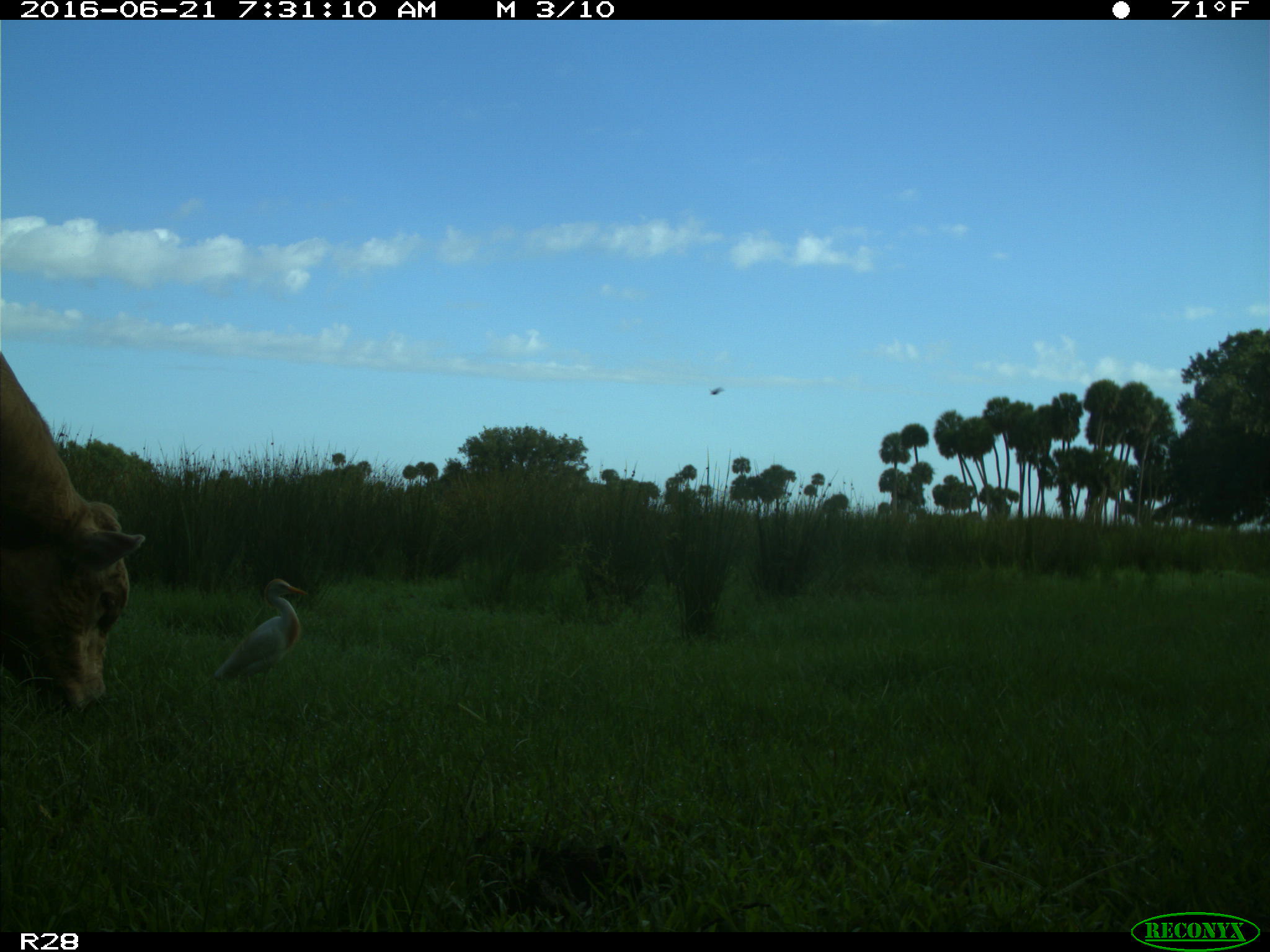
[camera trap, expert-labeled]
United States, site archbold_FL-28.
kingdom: Animalia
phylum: Chordata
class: Mammalia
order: Artiodactyla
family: Bovidae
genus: Bos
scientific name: Bos taurus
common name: domestic cow